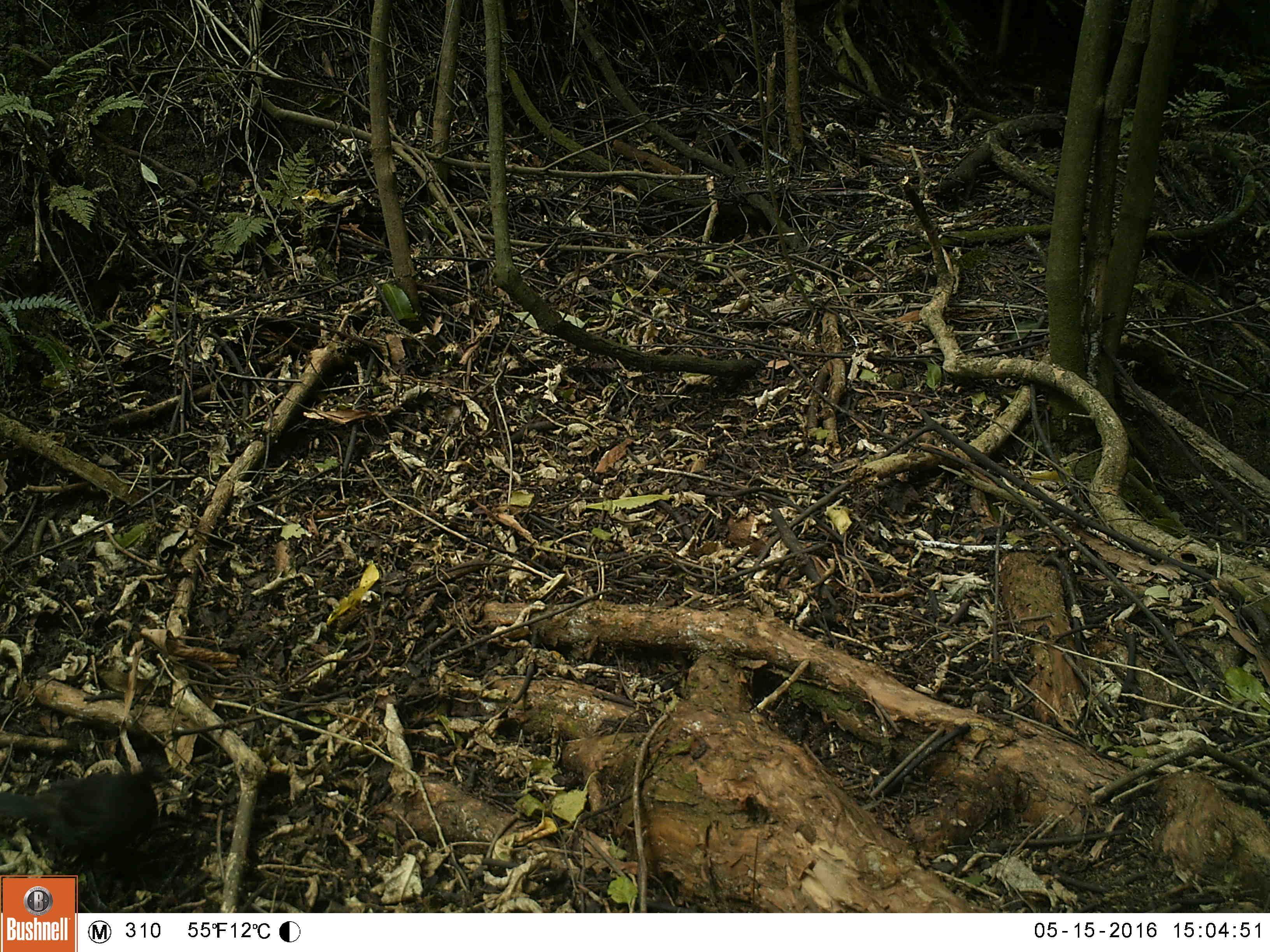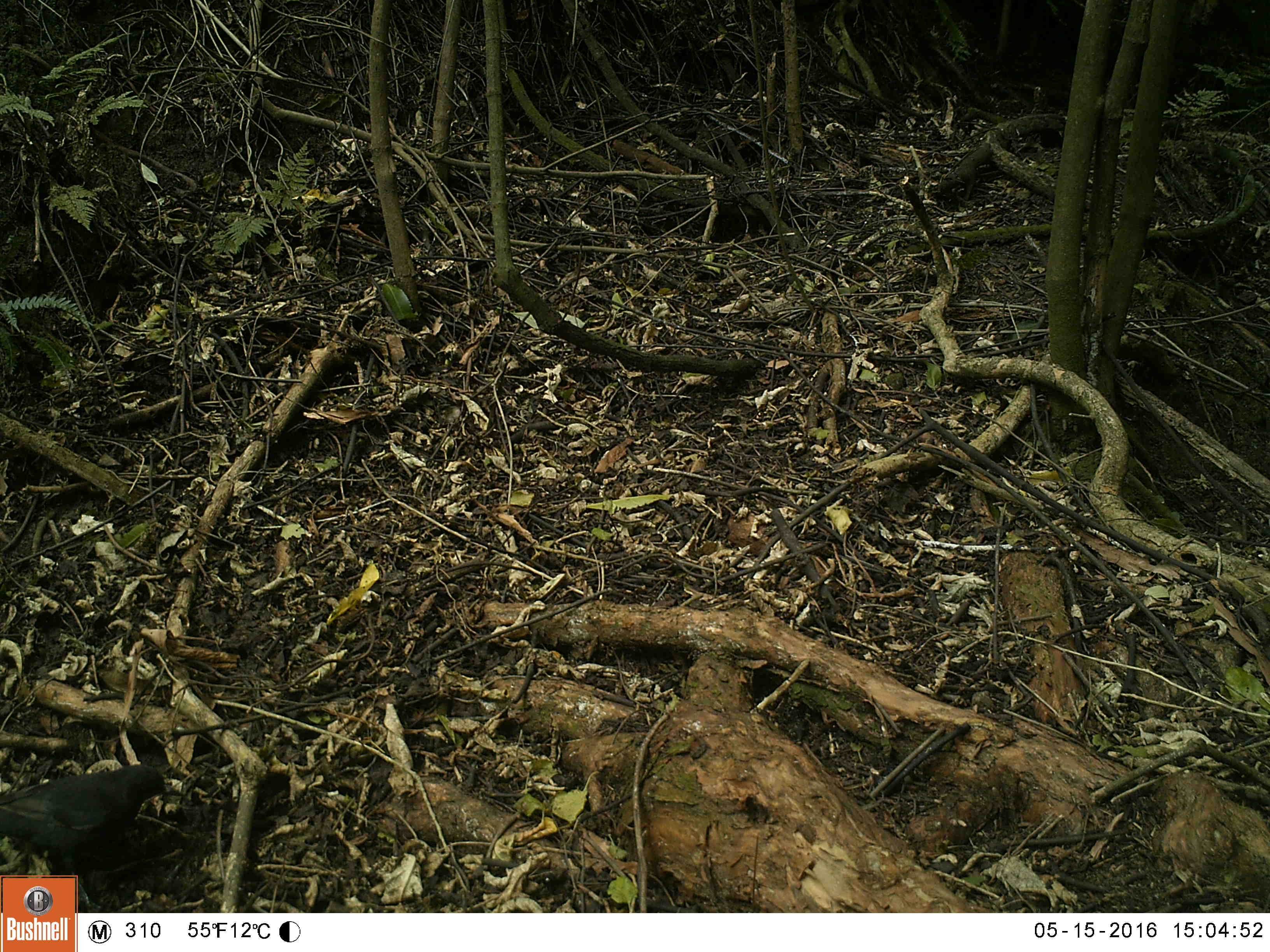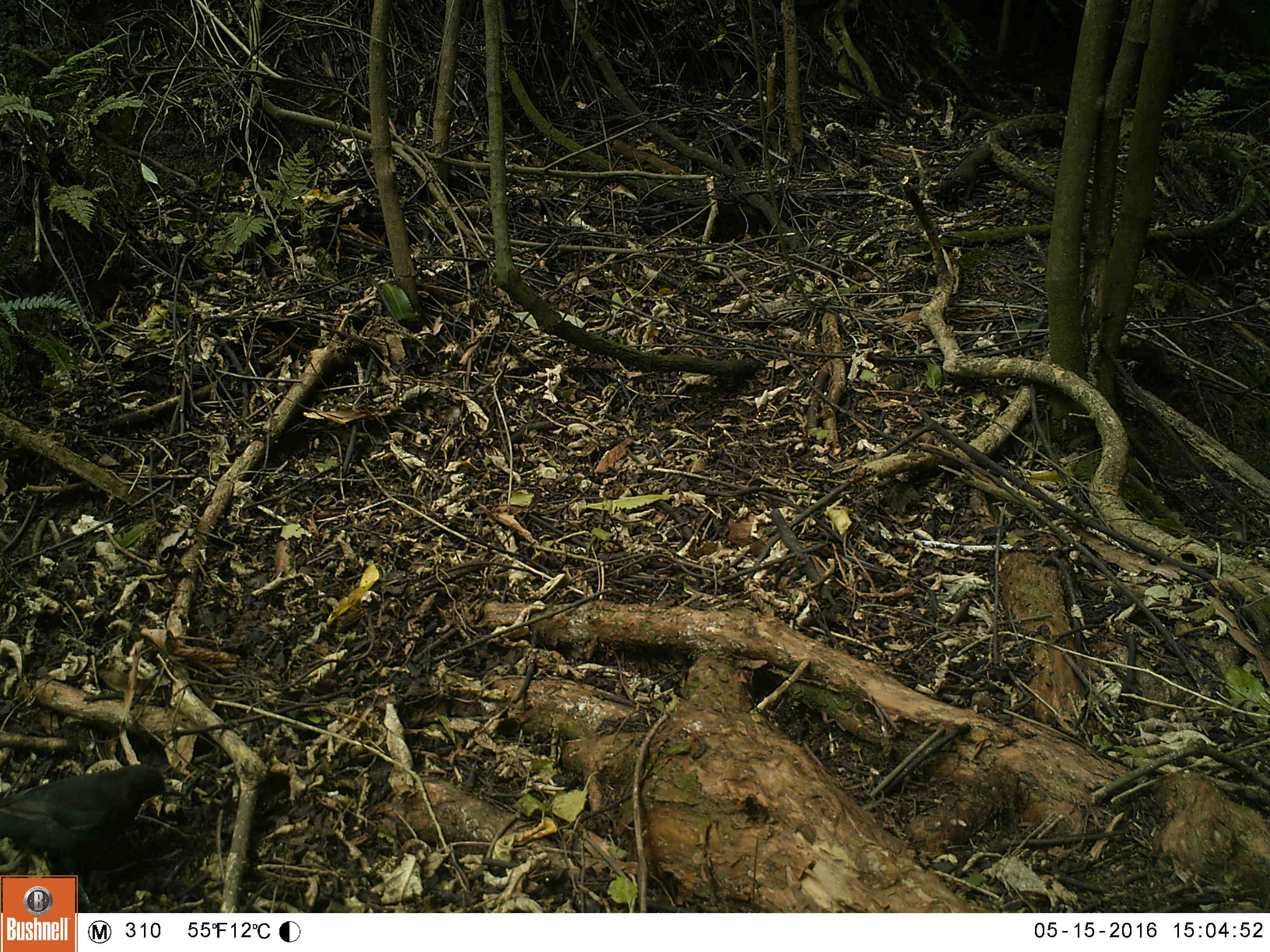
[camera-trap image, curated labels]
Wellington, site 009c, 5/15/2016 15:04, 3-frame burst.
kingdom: Animalia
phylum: Chordata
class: Aves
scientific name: Aves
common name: bird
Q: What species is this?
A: Bird (Aves).